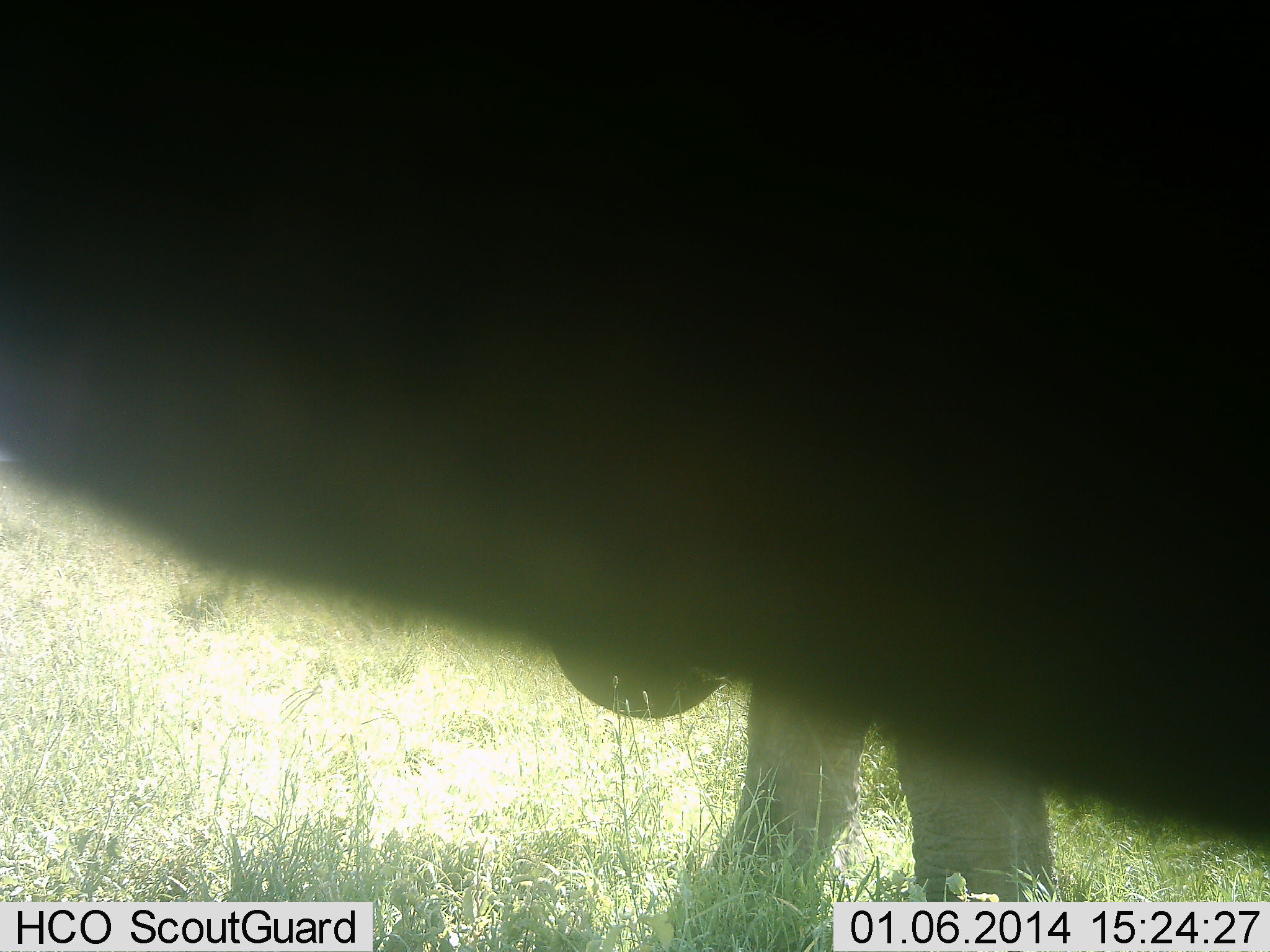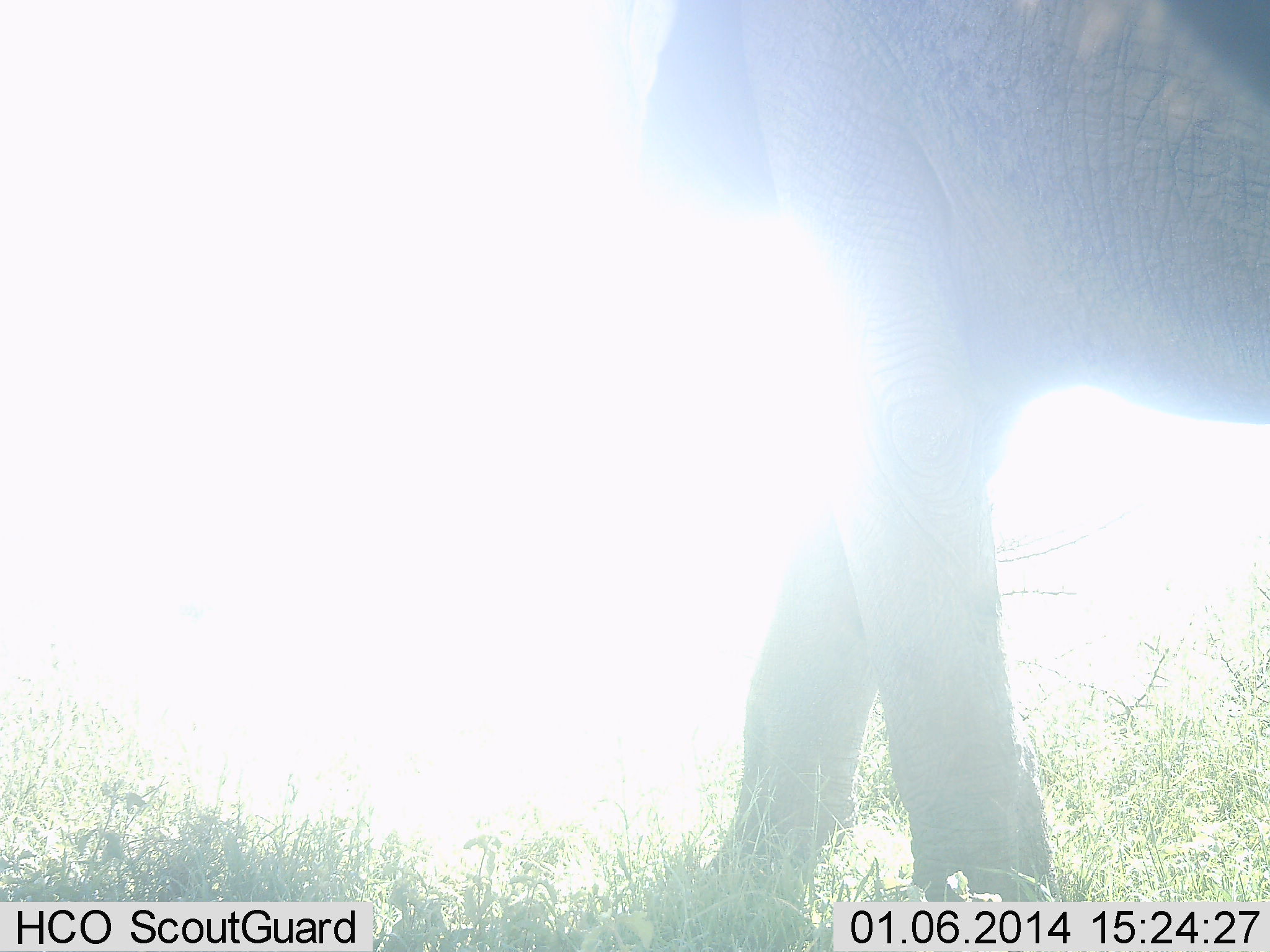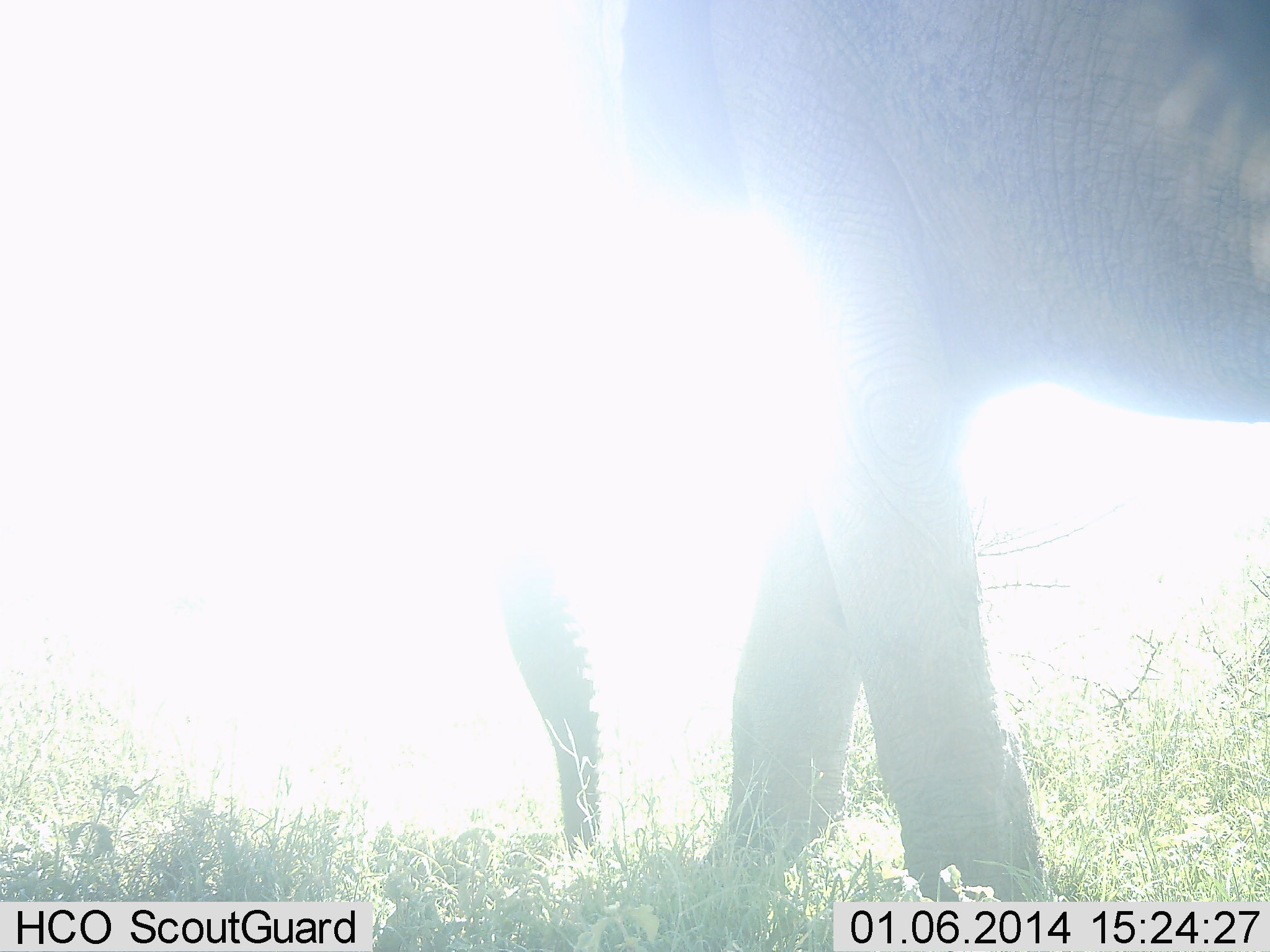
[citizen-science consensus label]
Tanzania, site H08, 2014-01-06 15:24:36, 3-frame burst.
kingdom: Animalia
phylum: Chordata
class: Mammalia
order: Proboscidea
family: Elephantidae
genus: Loxodonta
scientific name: Loxodonta africana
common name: african bush elephant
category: elephant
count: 1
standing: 80%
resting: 0%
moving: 30%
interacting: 10%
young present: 10%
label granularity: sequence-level